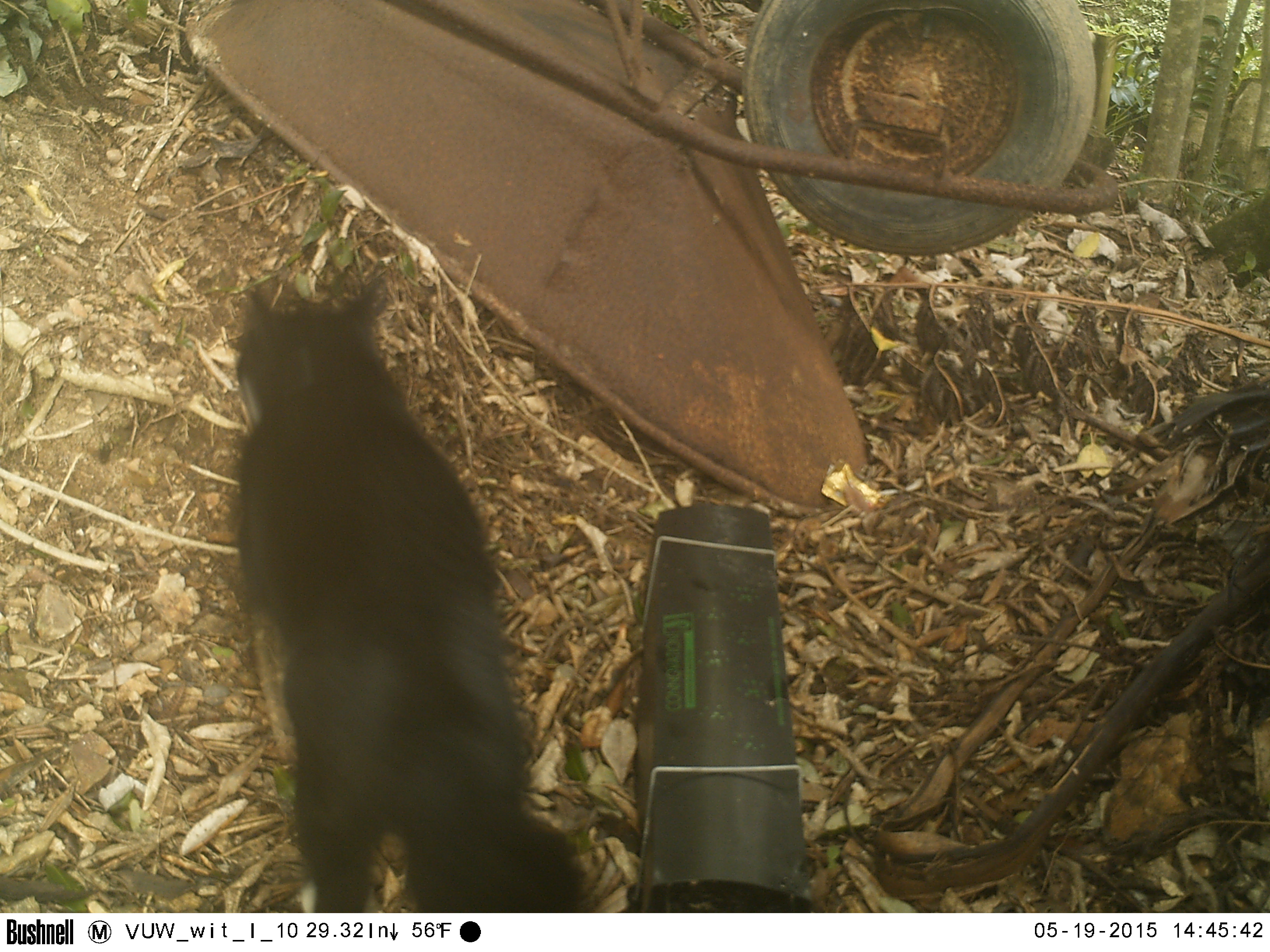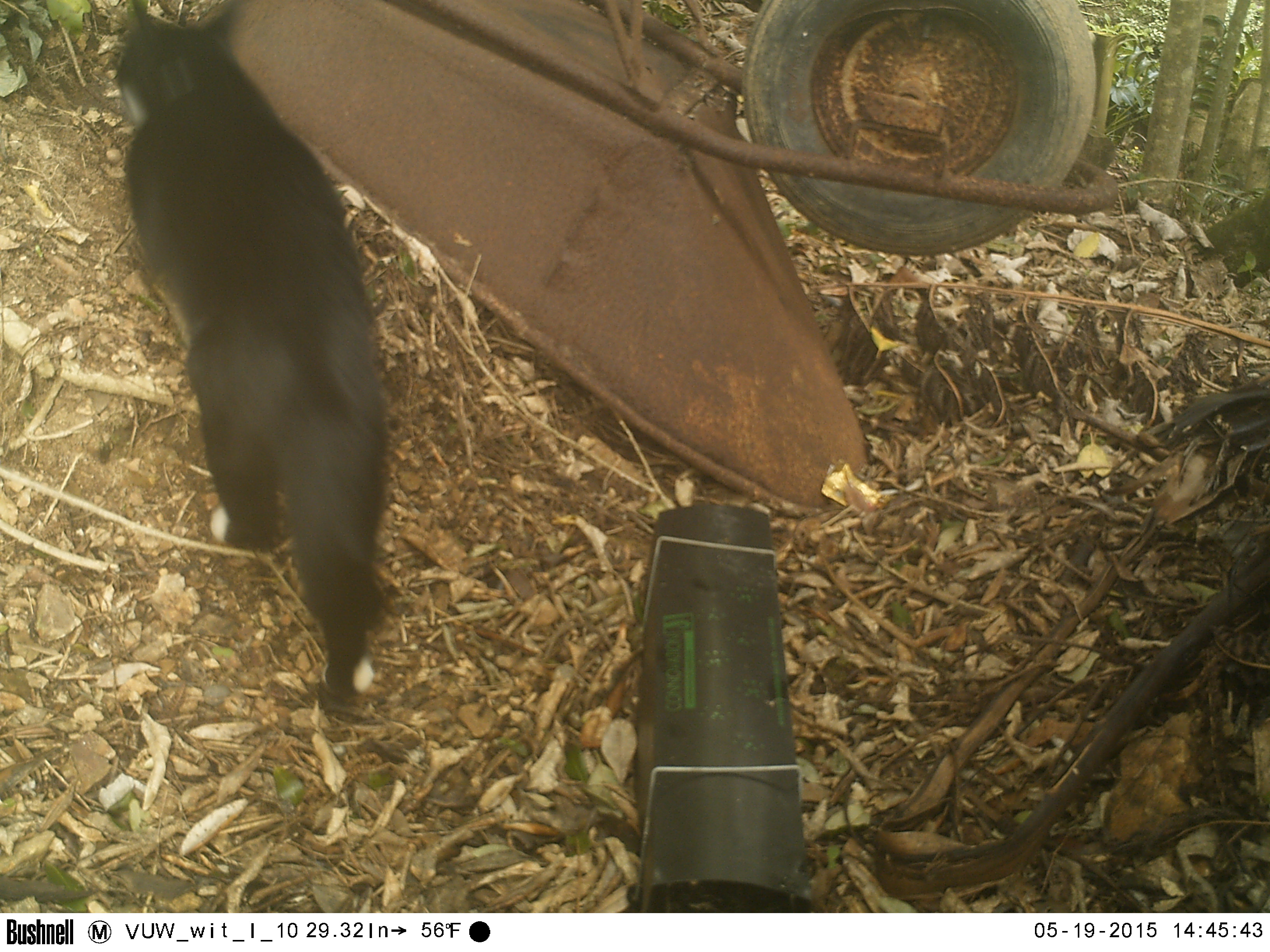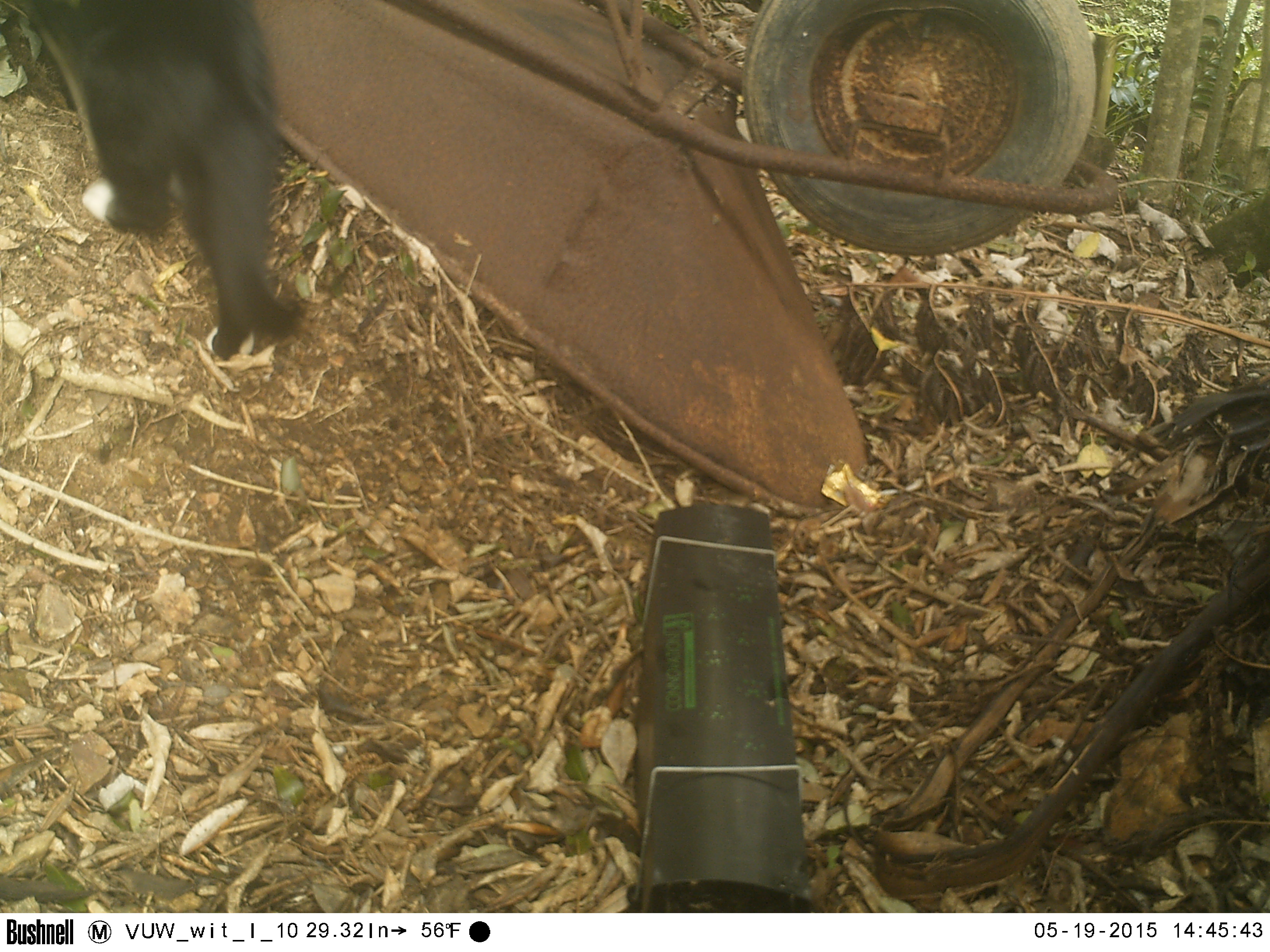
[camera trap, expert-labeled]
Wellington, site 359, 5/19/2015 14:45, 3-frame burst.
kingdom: Animalia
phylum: Chordata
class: Mammalia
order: Carnivora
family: Felidae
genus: Felis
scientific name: Felis catus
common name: cat